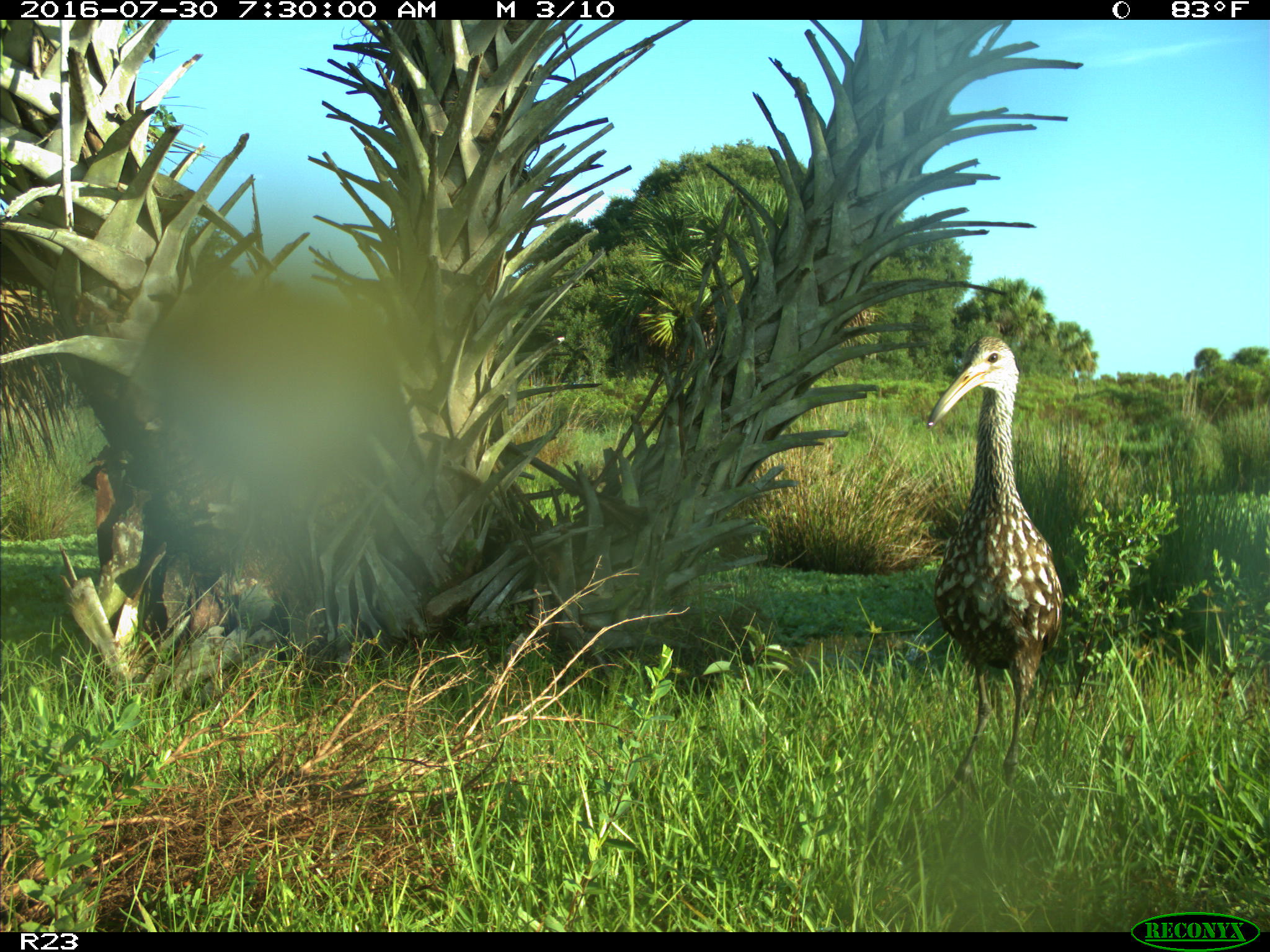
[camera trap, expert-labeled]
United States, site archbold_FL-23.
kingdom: Animalia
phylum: Chordata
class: Aves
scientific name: Aves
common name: birds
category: unidentified bird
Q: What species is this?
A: Unidentified bird (birds) (Aves).